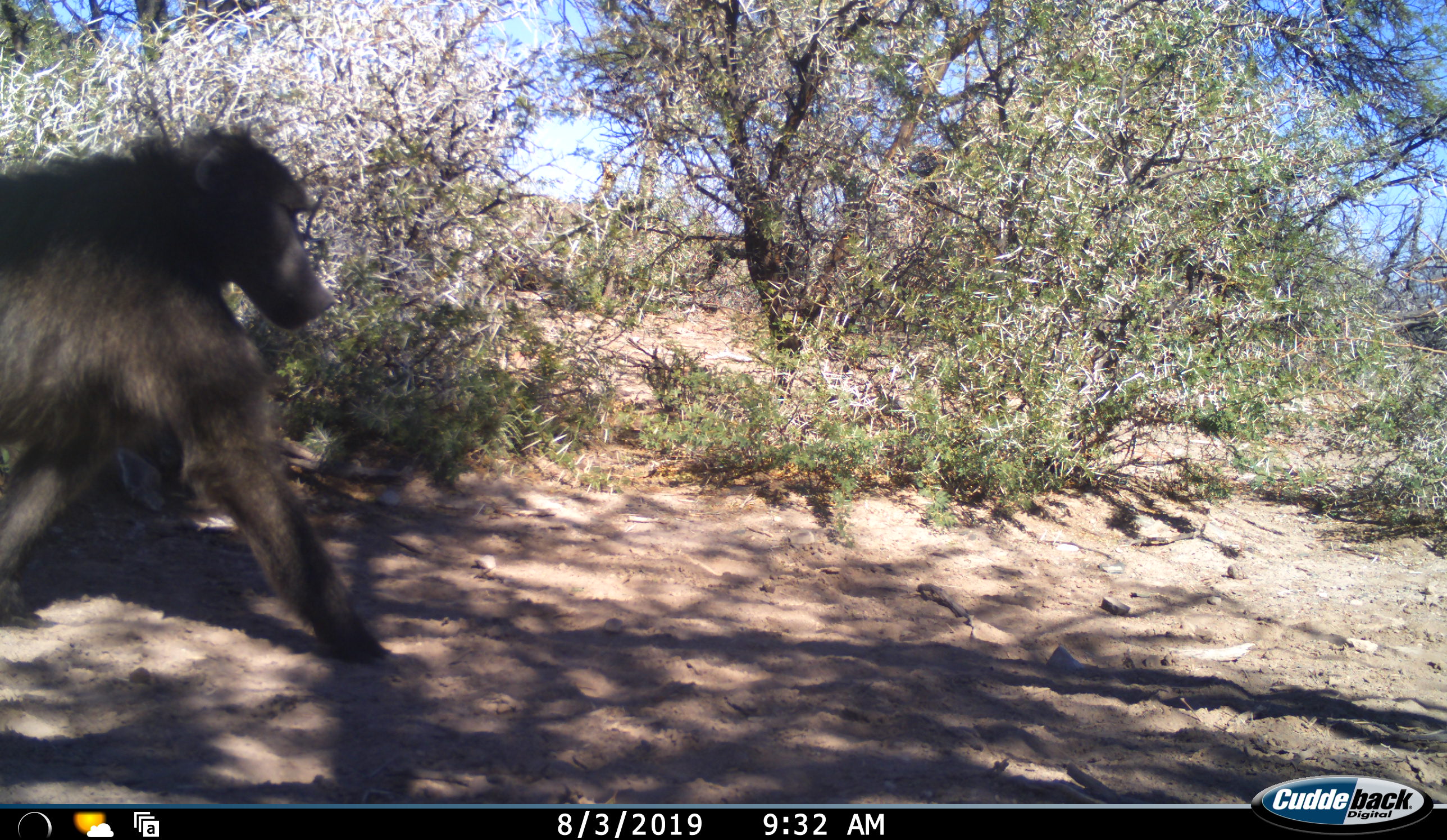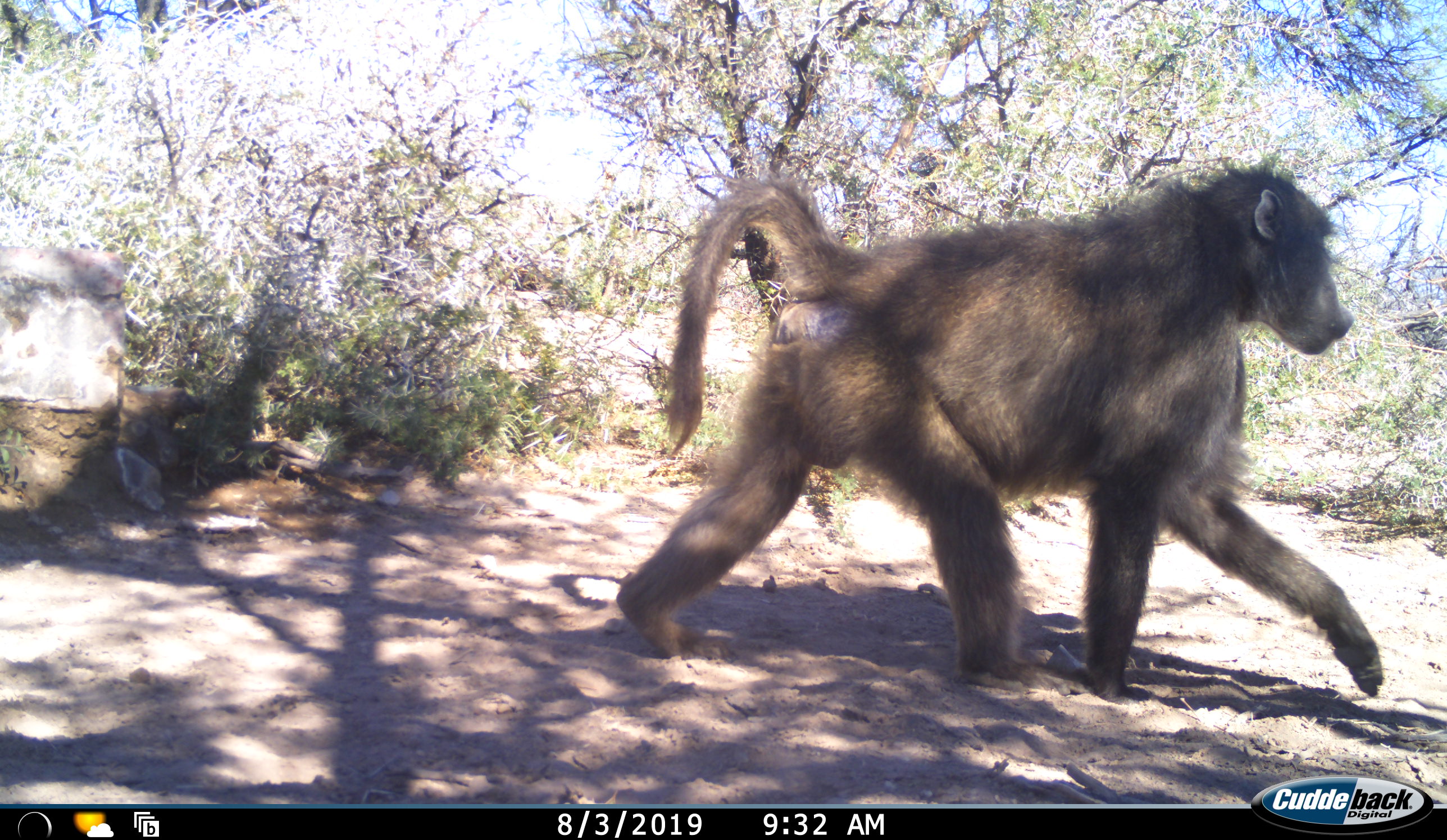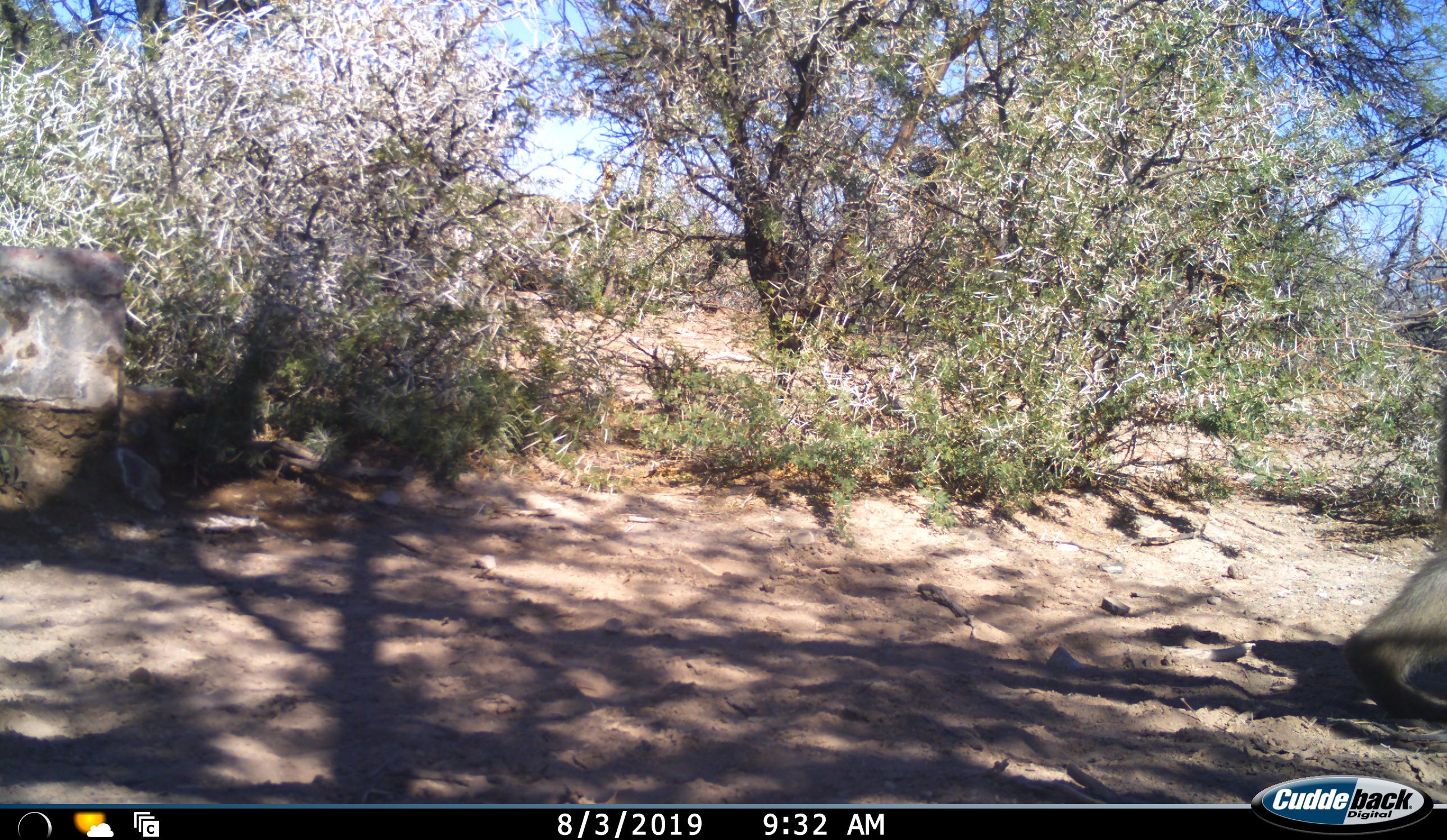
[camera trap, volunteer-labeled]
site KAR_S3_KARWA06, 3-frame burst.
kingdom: Animalia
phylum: Chordata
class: Mammalia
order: Primates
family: Cercopithecidae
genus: Papio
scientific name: Papio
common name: baboon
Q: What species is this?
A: Baboon (Papio).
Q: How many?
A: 1.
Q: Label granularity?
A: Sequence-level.